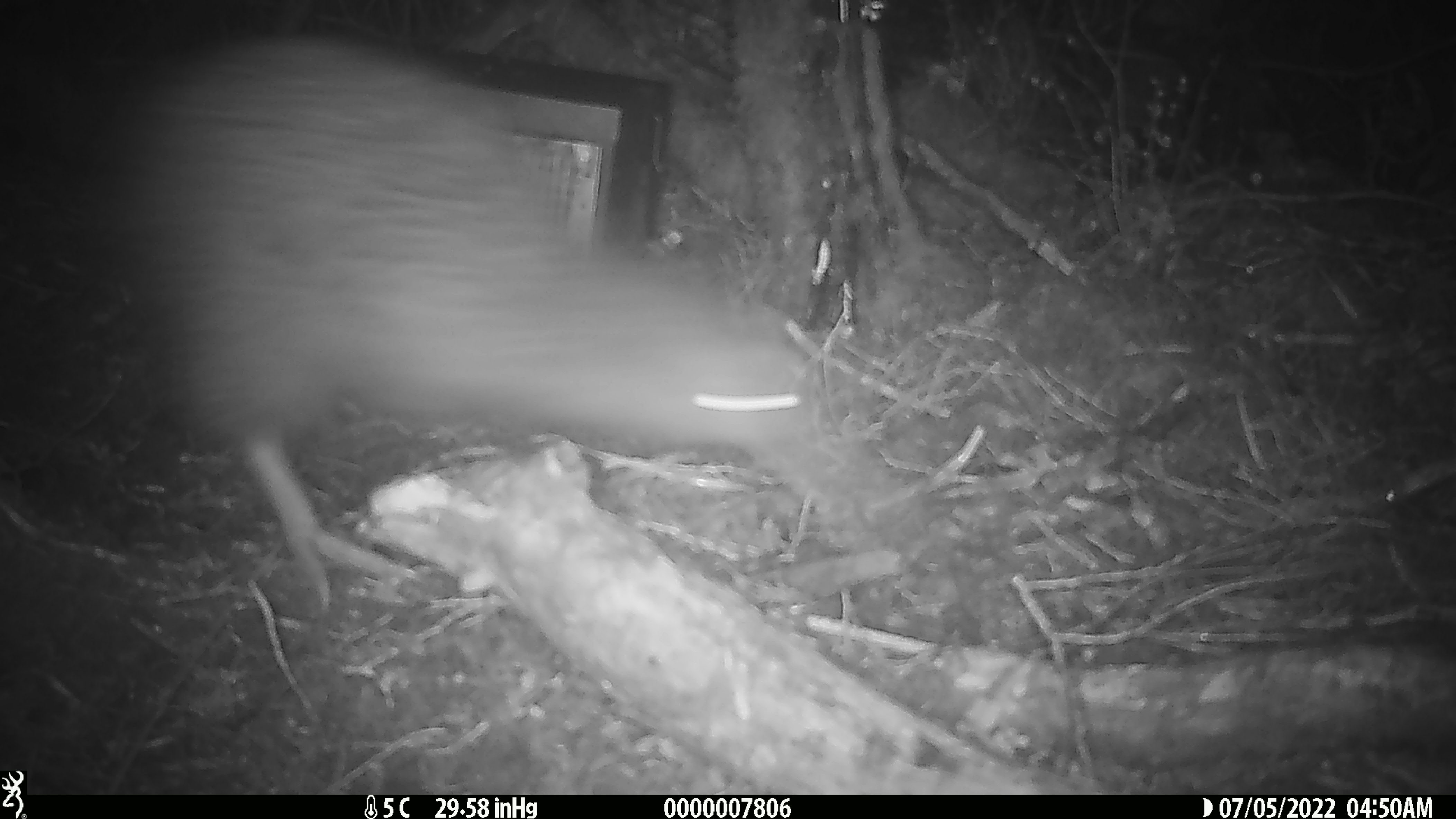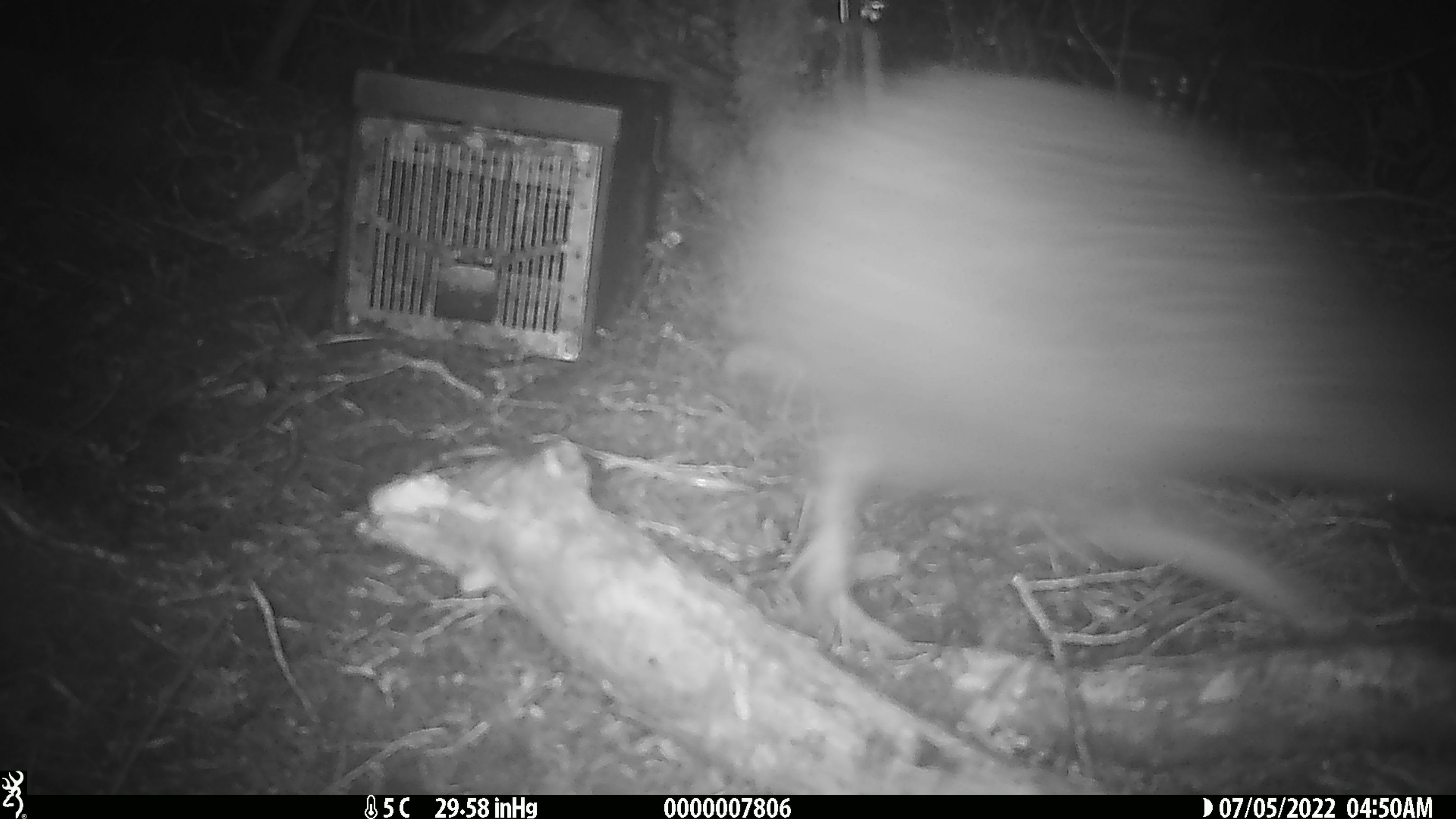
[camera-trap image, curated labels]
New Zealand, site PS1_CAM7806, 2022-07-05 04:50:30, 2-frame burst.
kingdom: Animalia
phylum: Chordata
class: Aves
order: Apterygiformes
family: Apterygidae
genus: Apteryx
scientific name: Apteryx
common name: kiwi